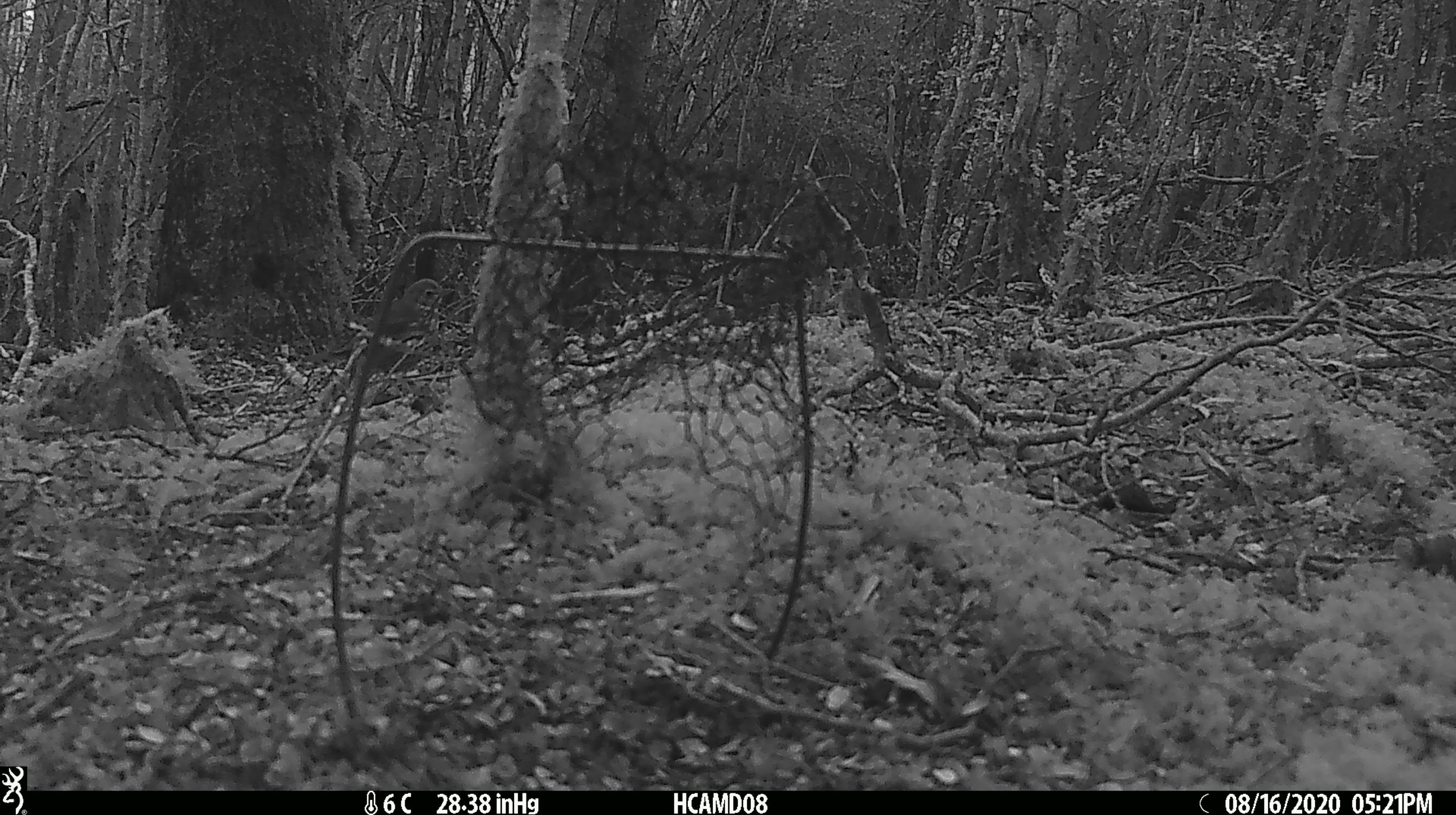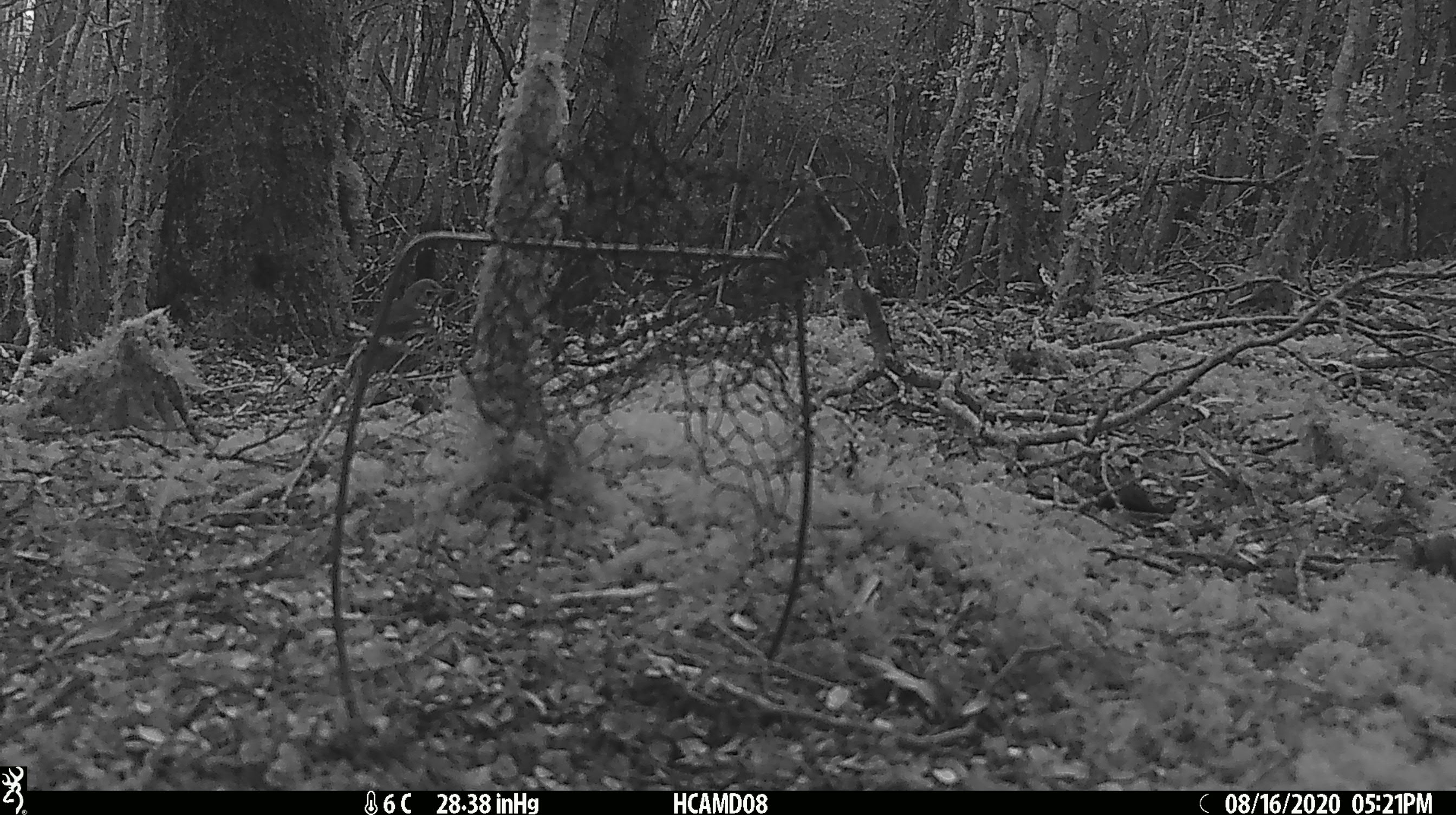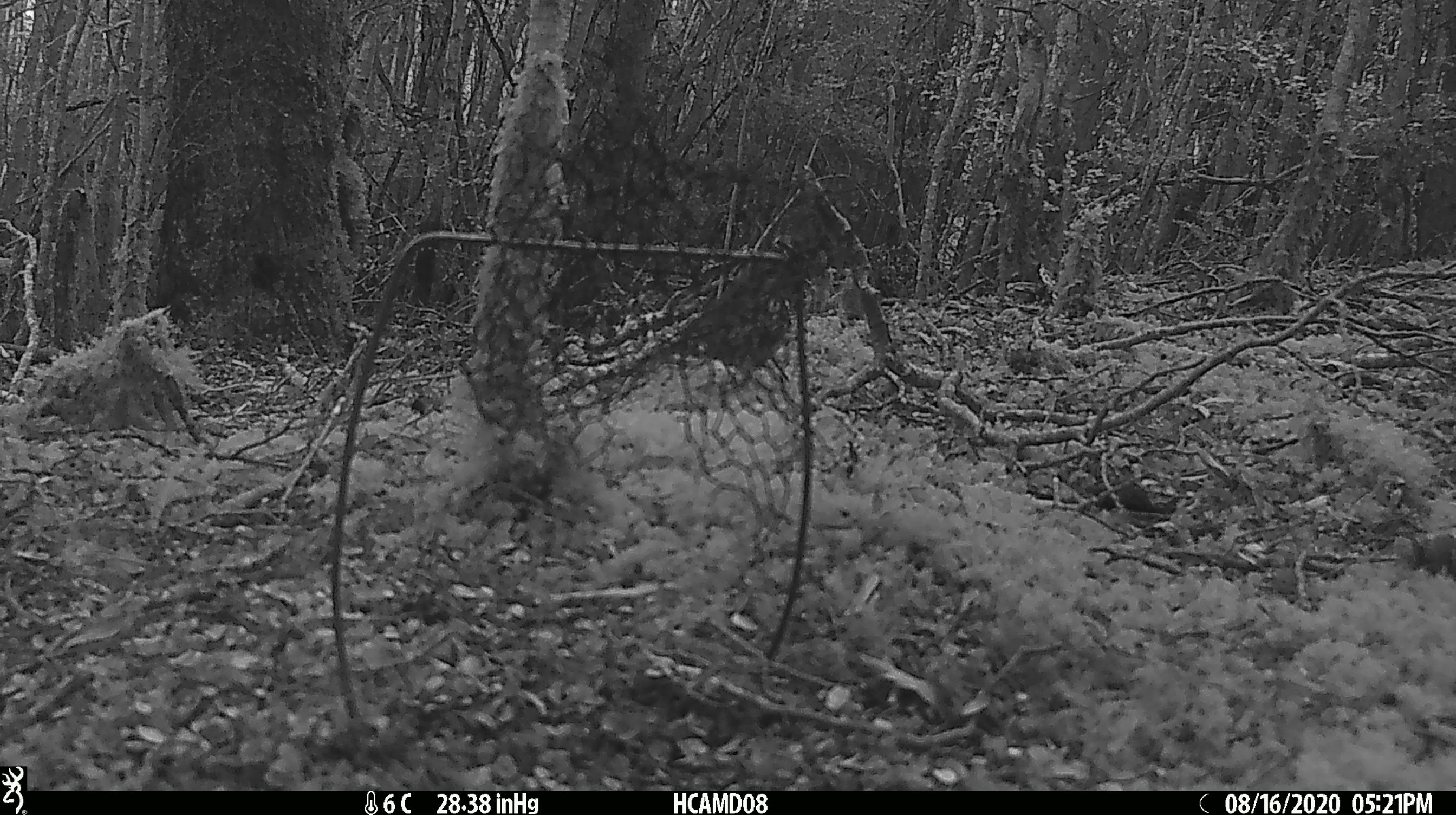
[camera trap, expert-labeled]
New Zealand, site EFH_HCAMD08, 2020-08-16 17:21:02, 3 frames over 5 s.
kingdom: Animalia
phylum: Chordata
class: Aves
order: Passeriformes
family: Turdidae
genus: Turdus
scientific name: Turdus philomelos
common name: song thrush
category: thrush